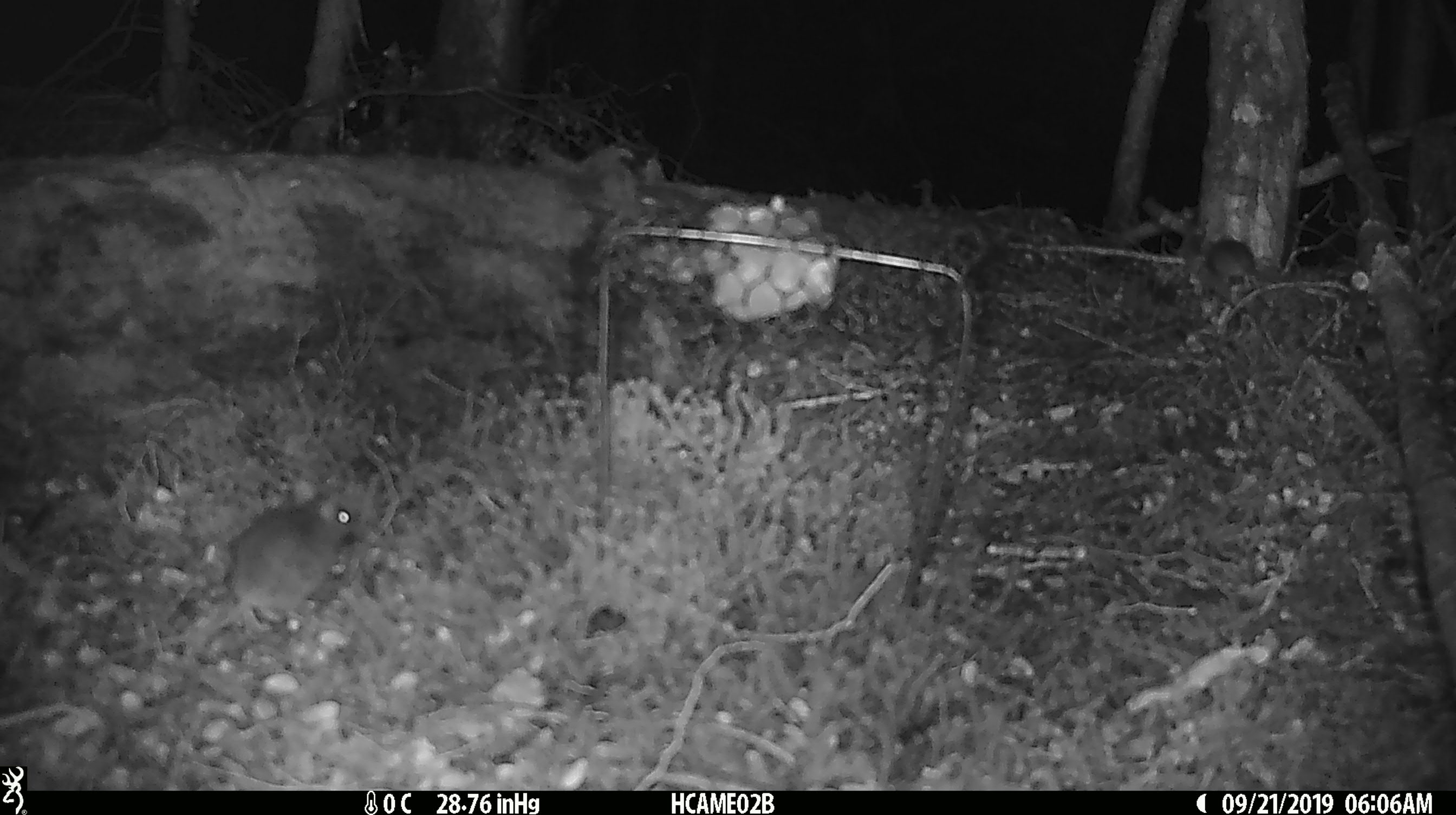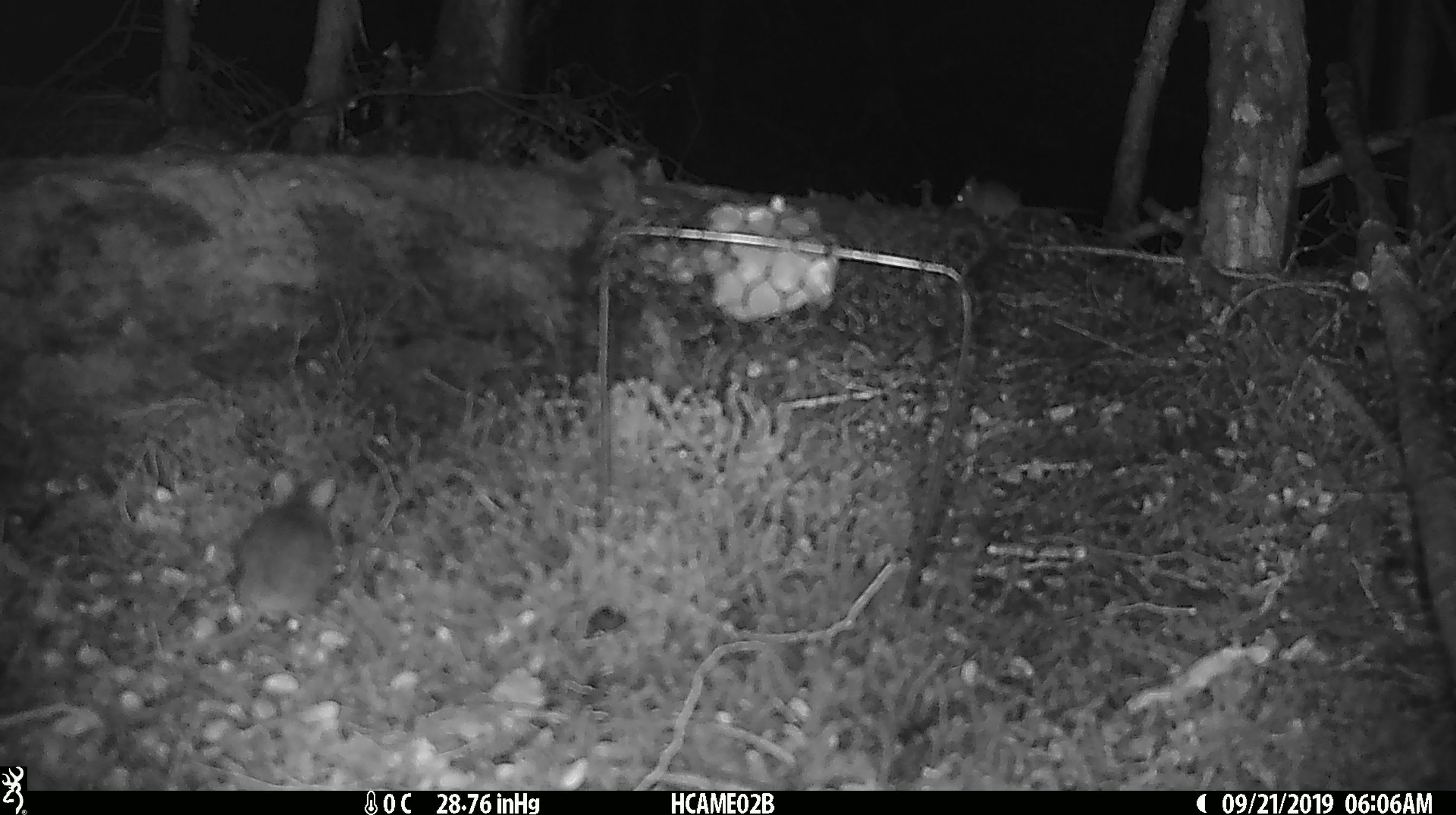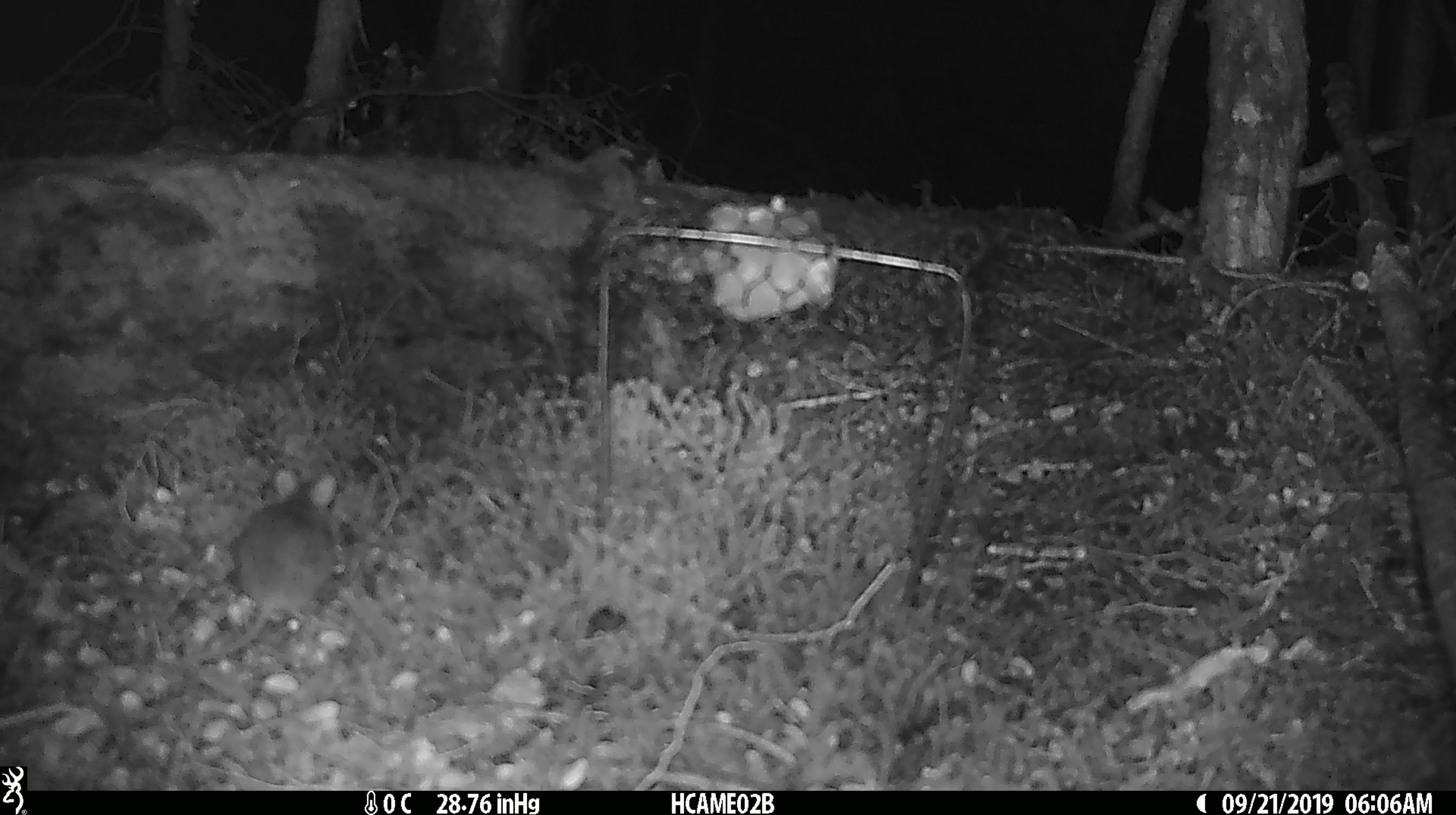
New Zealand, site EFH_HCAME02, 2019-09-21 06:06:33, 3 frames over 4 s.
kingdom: Animalia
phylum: Chordata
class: Mammalia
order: Rodentia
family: Muridae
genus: Mus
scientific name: Mus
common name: mouse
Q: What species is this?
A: Mouse (Mus).